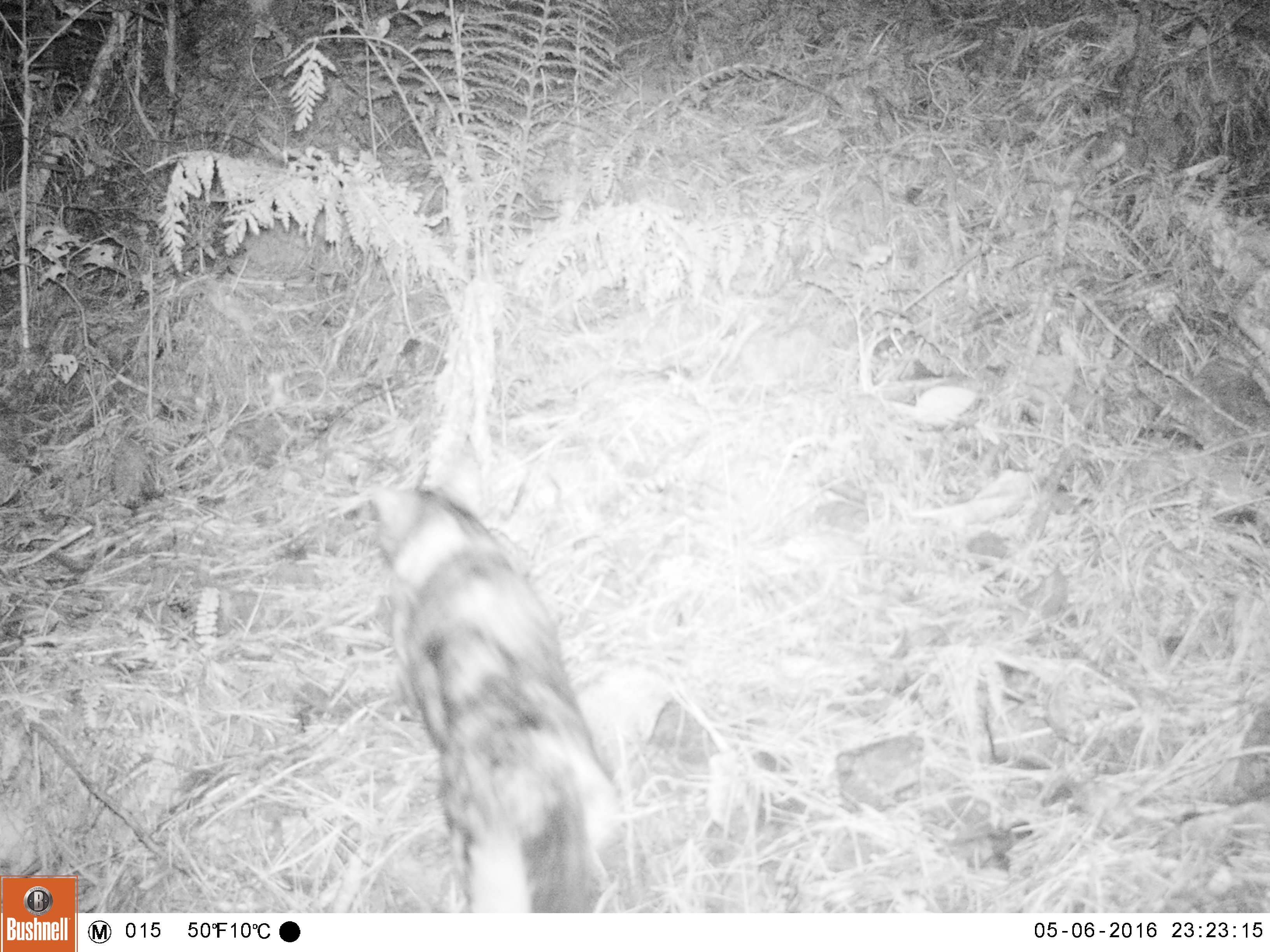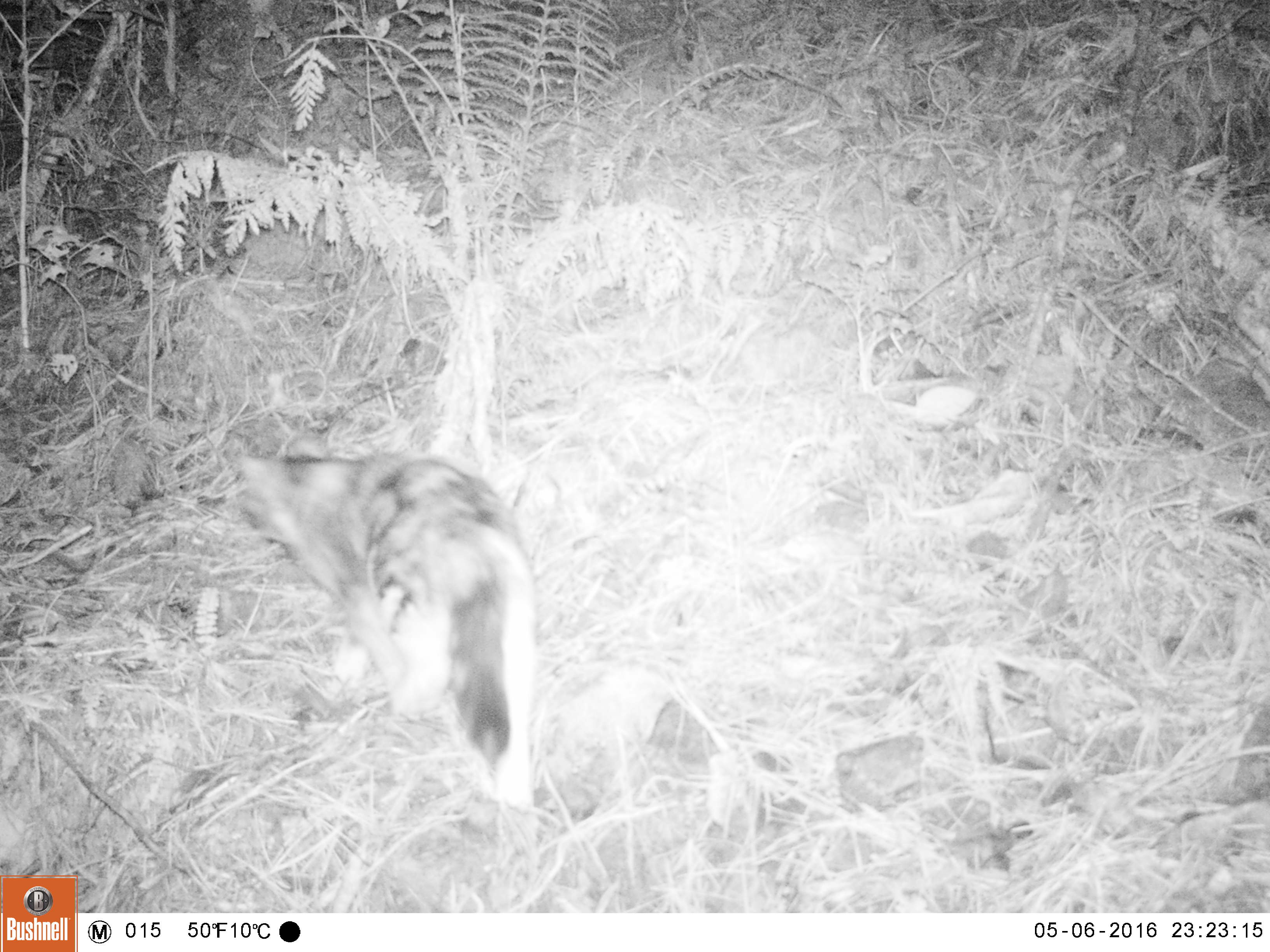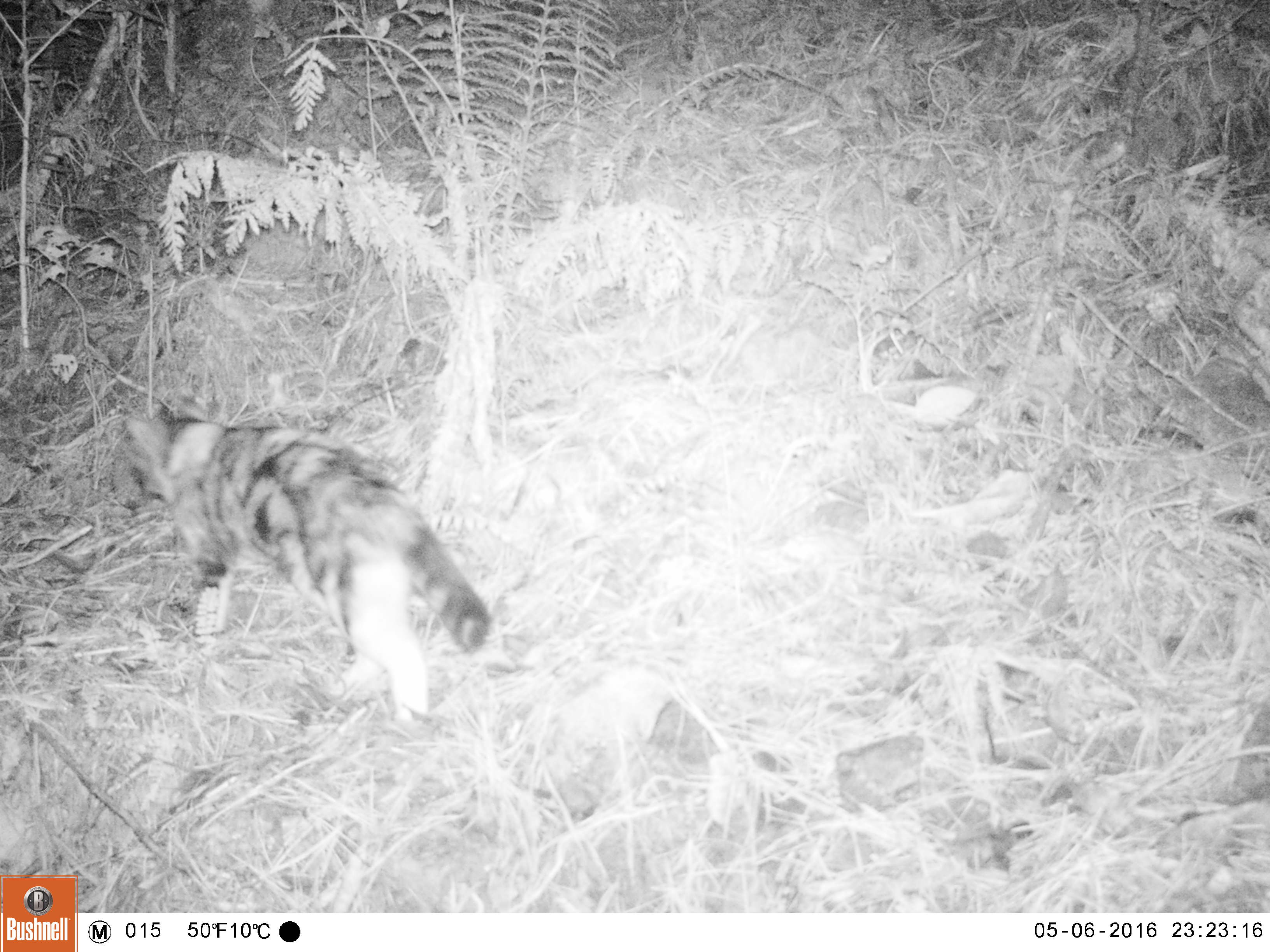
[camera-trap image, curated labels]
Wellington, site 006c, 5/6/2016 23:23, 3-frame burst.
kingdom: Animalia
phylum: Chordata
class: Mammalia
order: Carnivora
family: Felidae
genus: Felis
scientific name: Felis catus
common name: cat